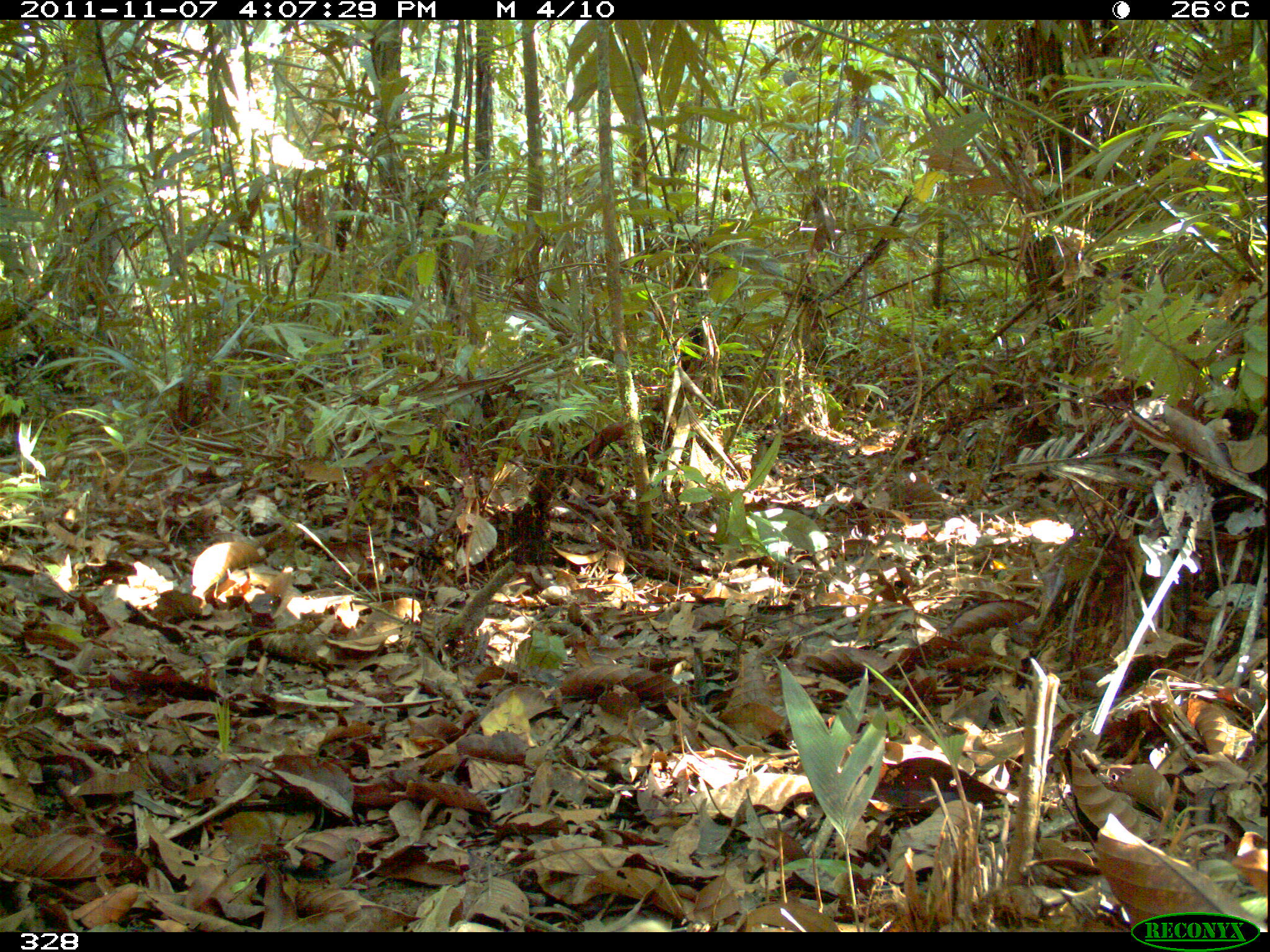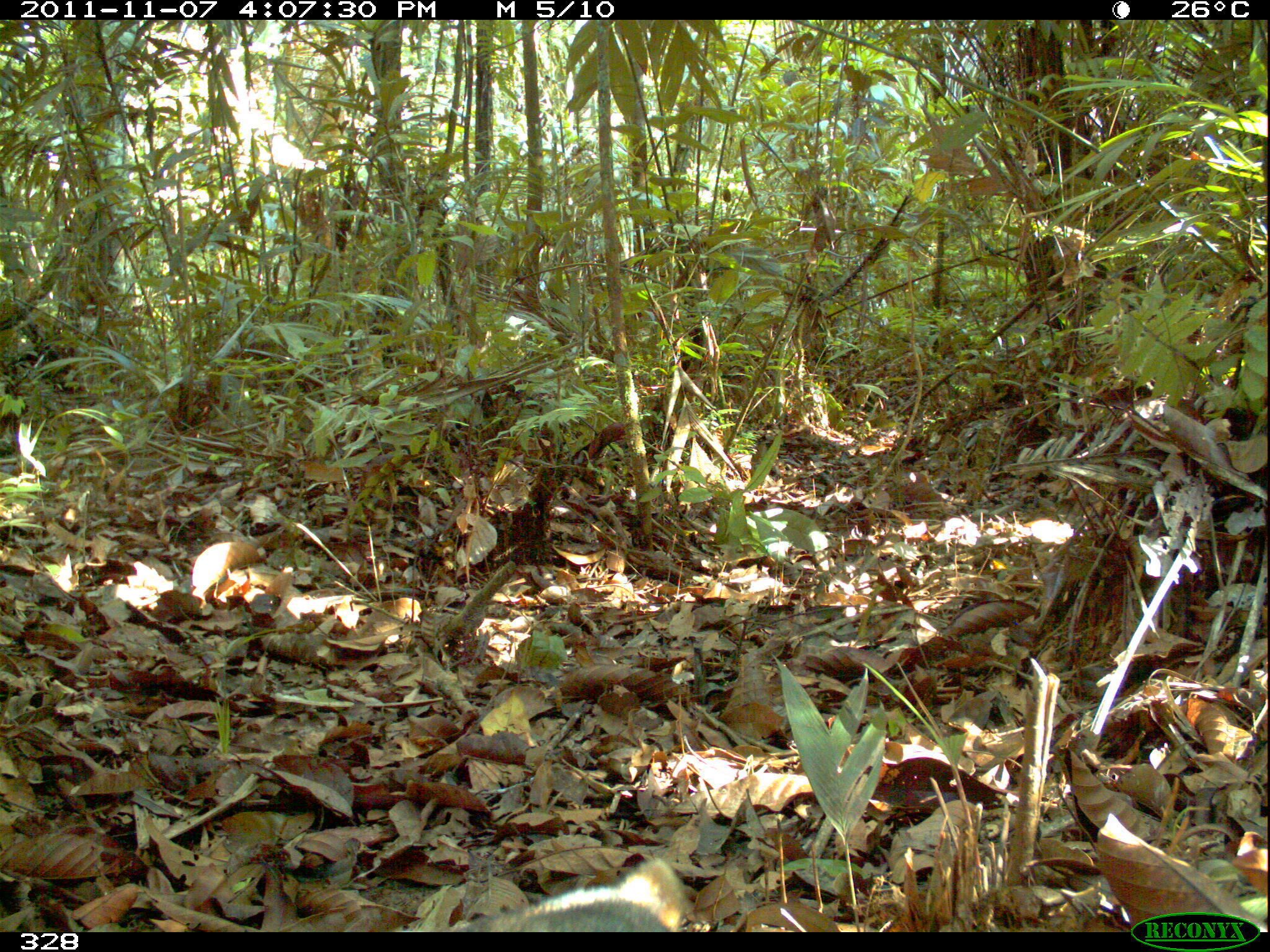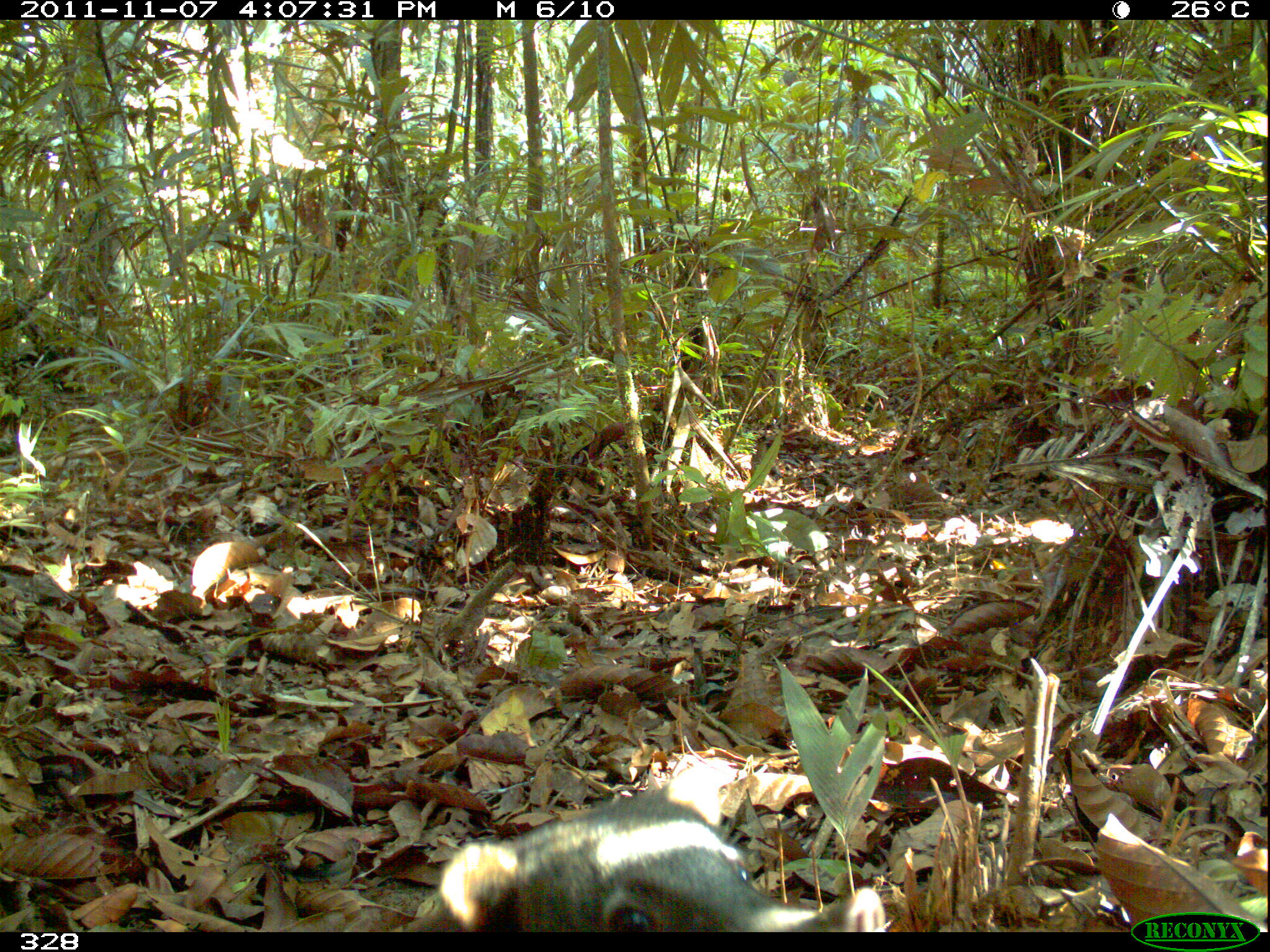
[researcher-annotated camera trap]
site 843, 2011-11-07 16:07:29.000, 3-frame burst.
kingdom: Animalia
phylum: Chordata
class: Mammalia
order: Carnivora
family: Procyonidae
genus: Nasua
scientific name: Nasua nasua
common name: south american coati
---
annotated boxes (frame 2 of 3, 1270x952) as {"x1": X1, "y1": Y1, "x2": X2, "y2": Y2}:
nasua nasua: {"x1": 446, "y1": 853, "x2": 694, "y2": 931}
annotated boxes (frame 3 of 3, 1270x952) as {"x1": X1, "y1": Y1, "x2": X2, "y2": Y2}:
nasua nasua: {"x1": 395, "y1": 787, "x2": 888, "y2": 930}